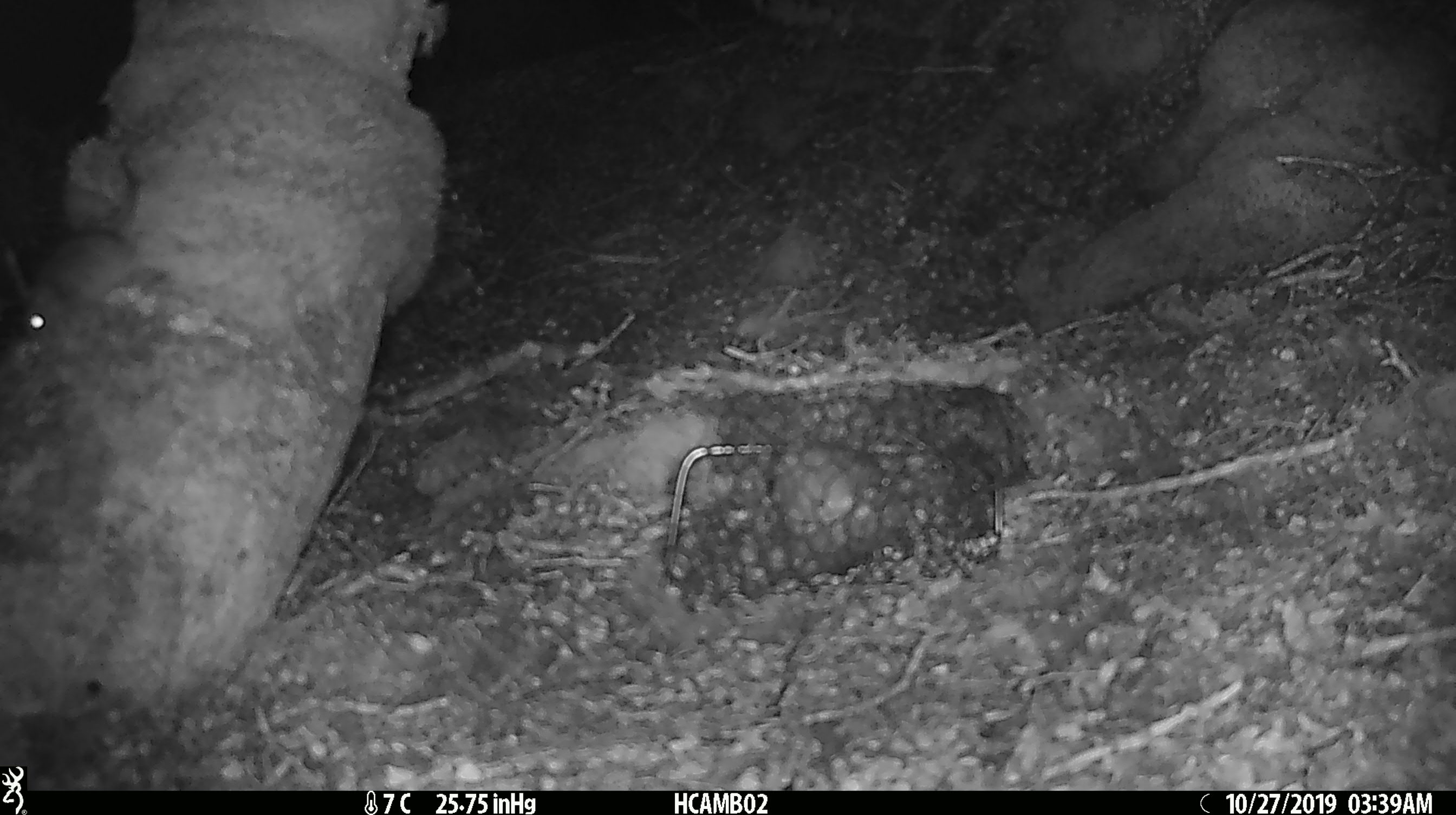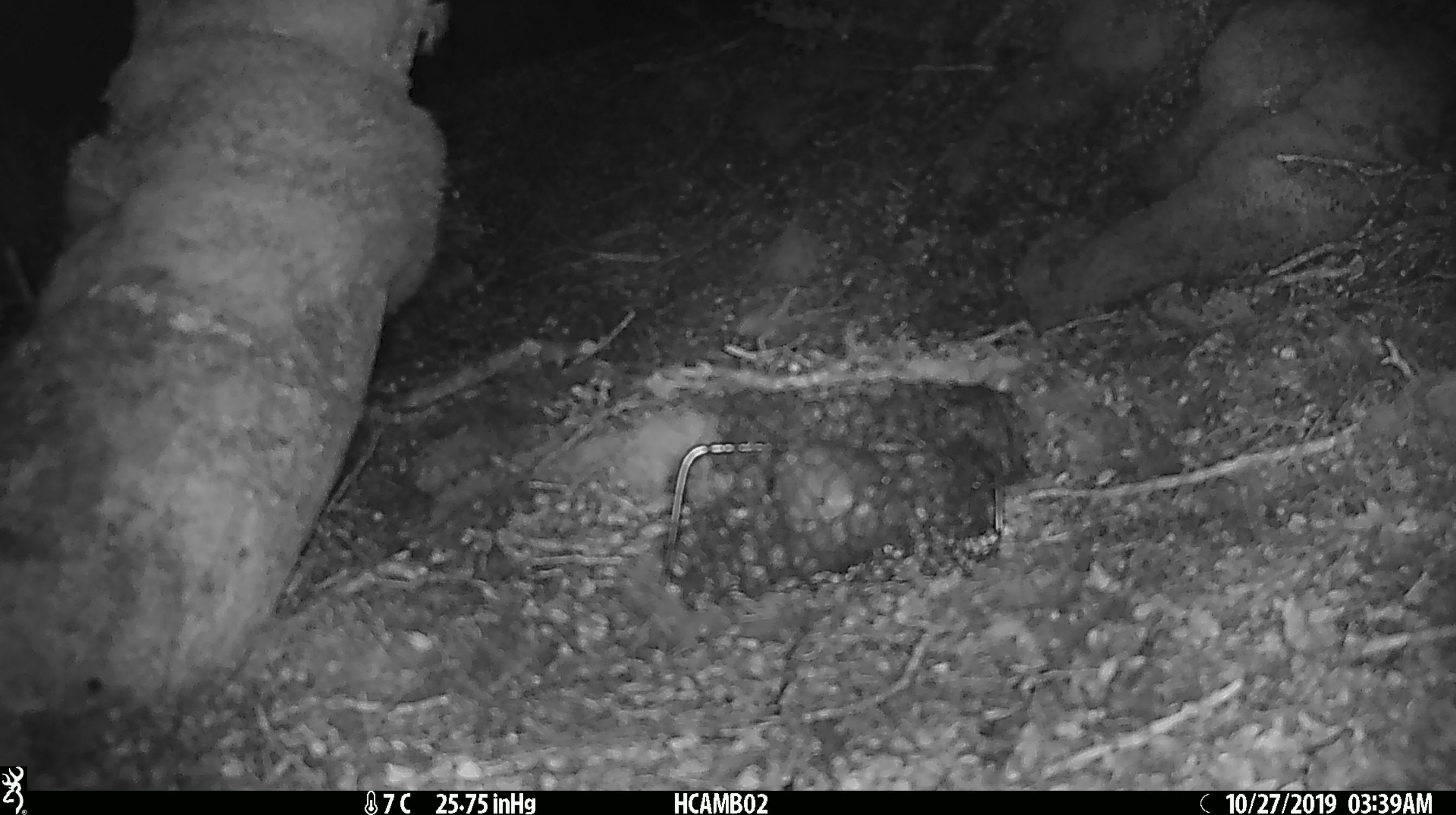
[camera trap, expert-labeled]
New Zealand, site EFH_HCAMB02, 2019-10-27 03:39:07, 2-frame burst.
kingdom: Animalia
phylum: Chordata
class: Mammalia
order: Rodentia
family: Muridae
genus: Mus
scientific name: Mus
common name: mouse